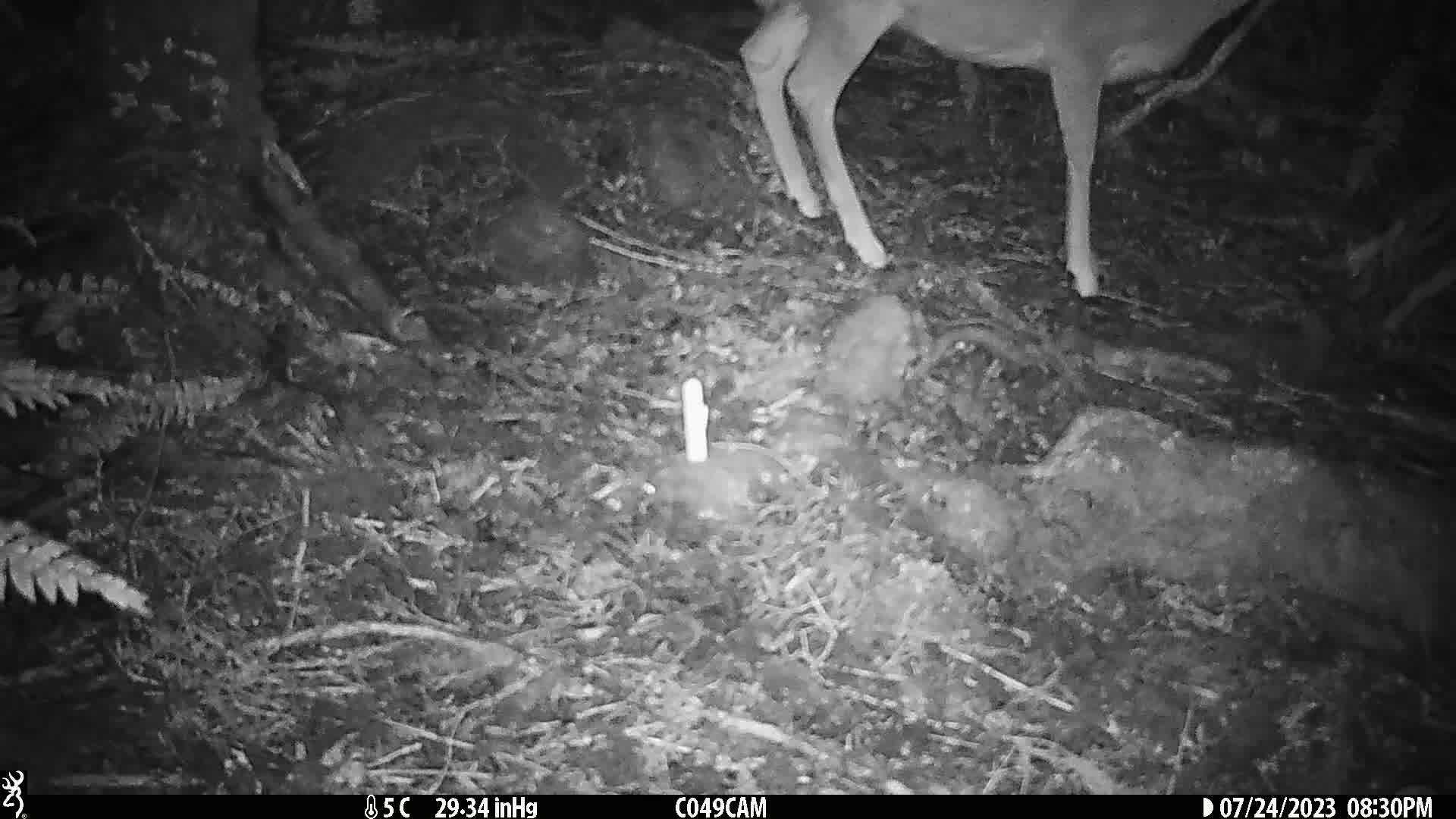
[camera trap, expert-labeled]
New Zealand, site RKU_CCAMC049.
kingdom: Animalia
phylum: Chordata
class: Mammalia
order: Artiodactyla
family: Cervidae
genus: Odocoileus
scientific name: Odocoileus virginianus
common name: white-tailed deer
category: white tailed deer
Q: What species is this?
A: White tailed deer (white-tailed deer) (Odocoileus virginianus).